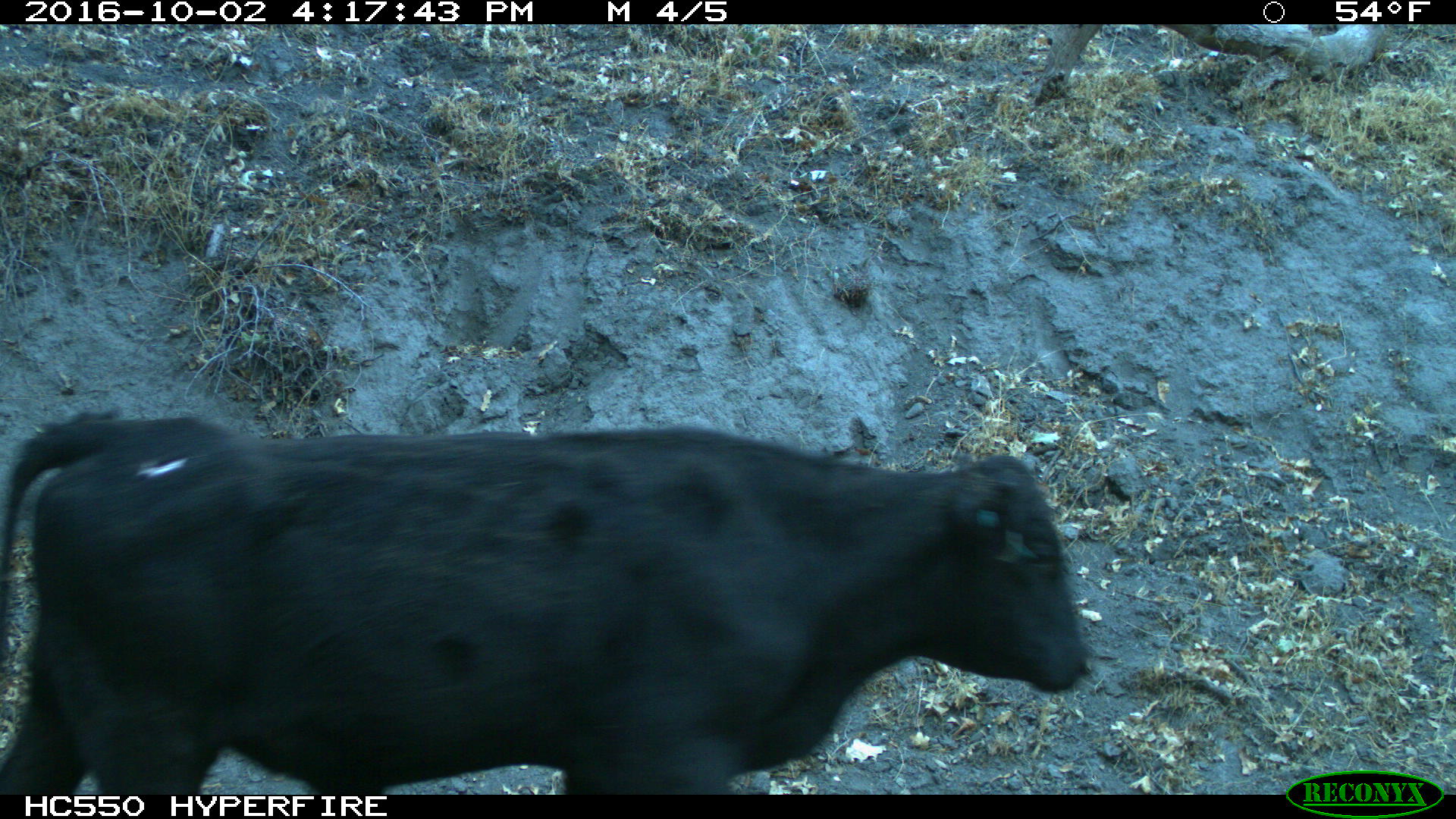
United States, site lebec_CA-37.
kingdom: Animalia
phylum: Chordata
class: Mammalia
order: Artiodactyla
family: Bovidae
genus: Bos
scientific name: Bos taurus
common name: domestic cow